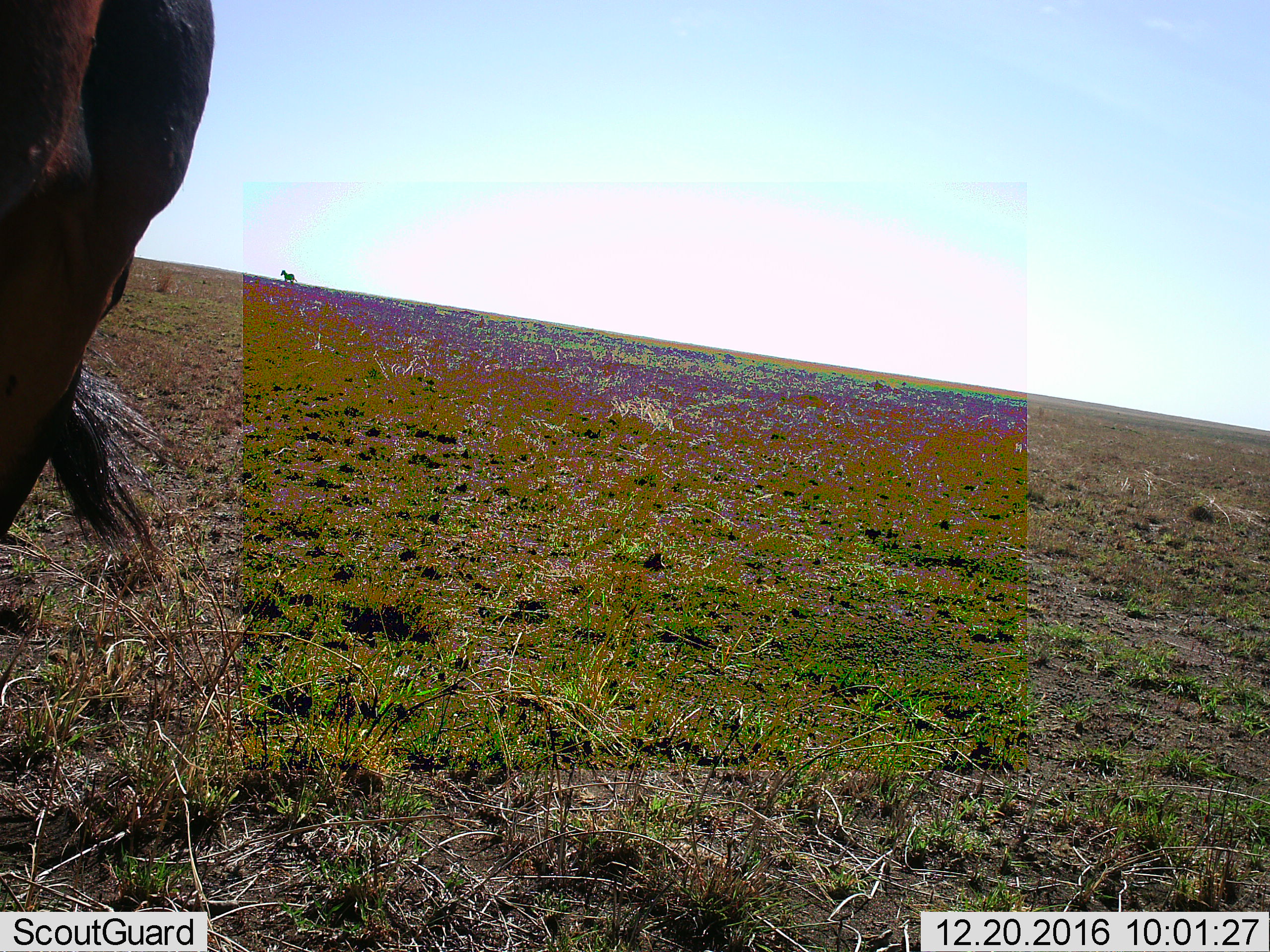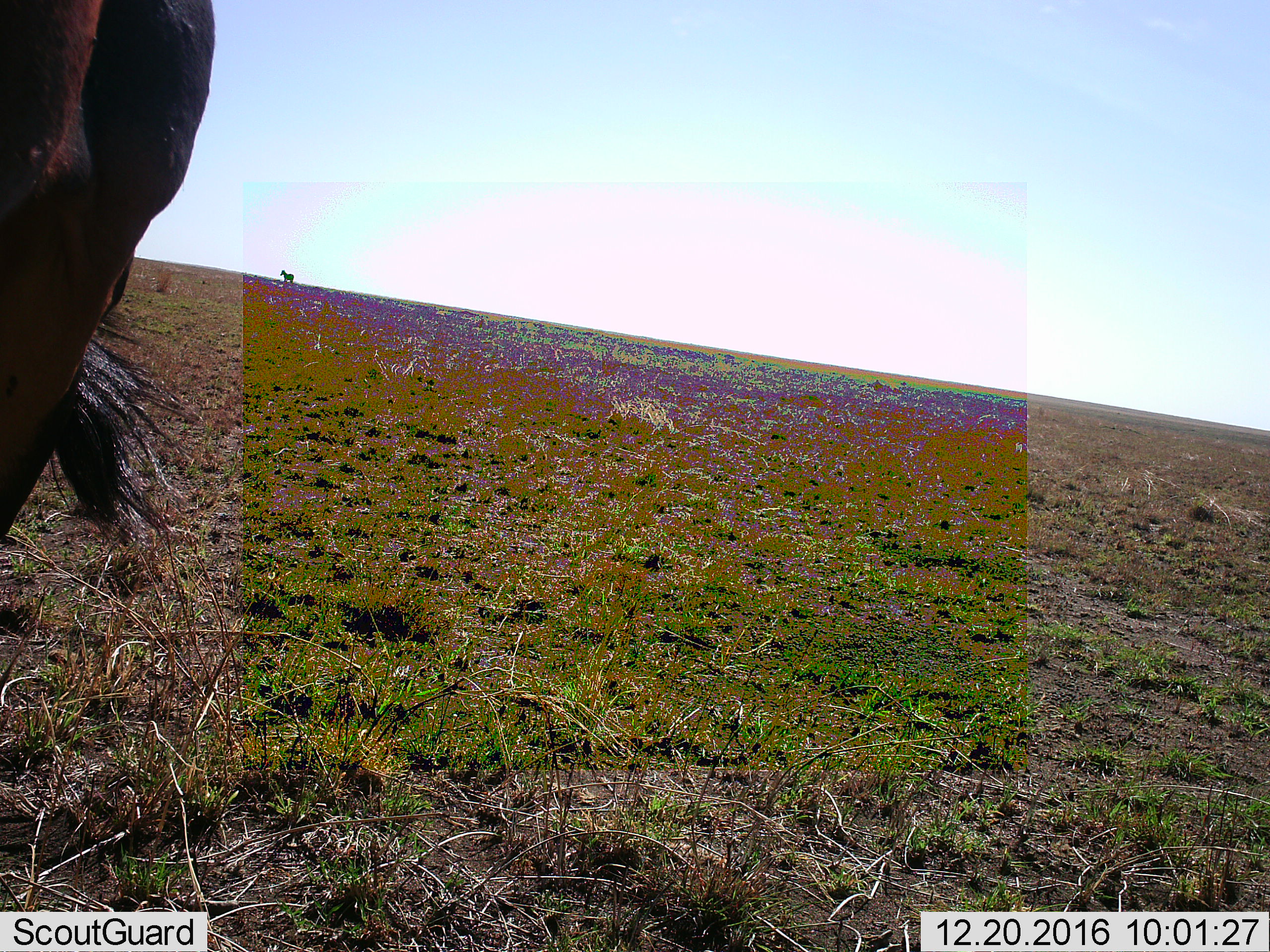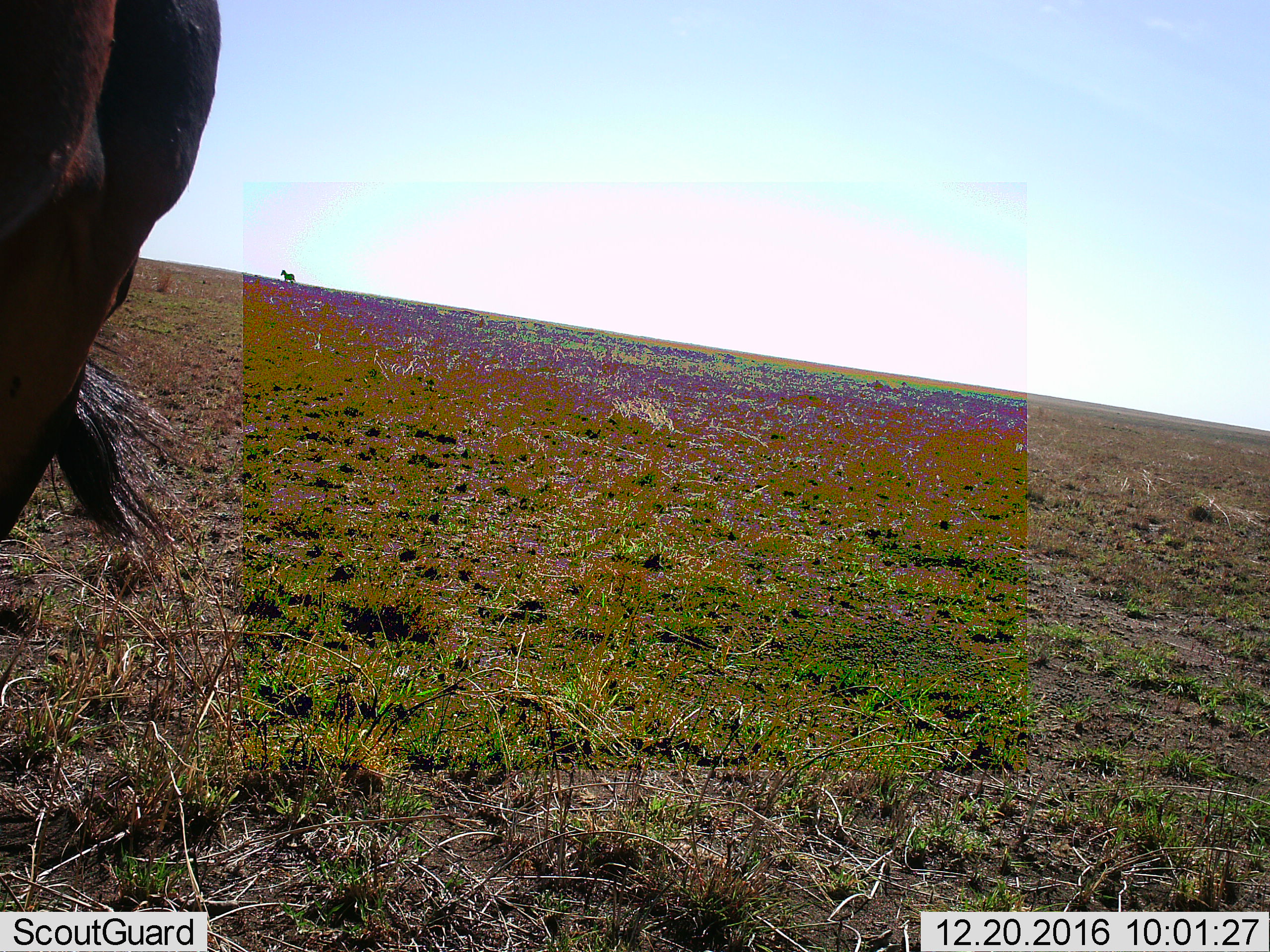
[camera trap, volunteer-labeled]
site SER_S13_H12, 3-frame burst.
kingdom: Animalia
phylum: Chordata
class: Mammalia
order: Perissodactyla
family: Equidae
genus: Equus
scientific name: Equus quagga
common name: plains zebra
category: zebraplains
Zebraplains (plains zebra) (Equus quagga), count 1. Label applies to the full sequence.